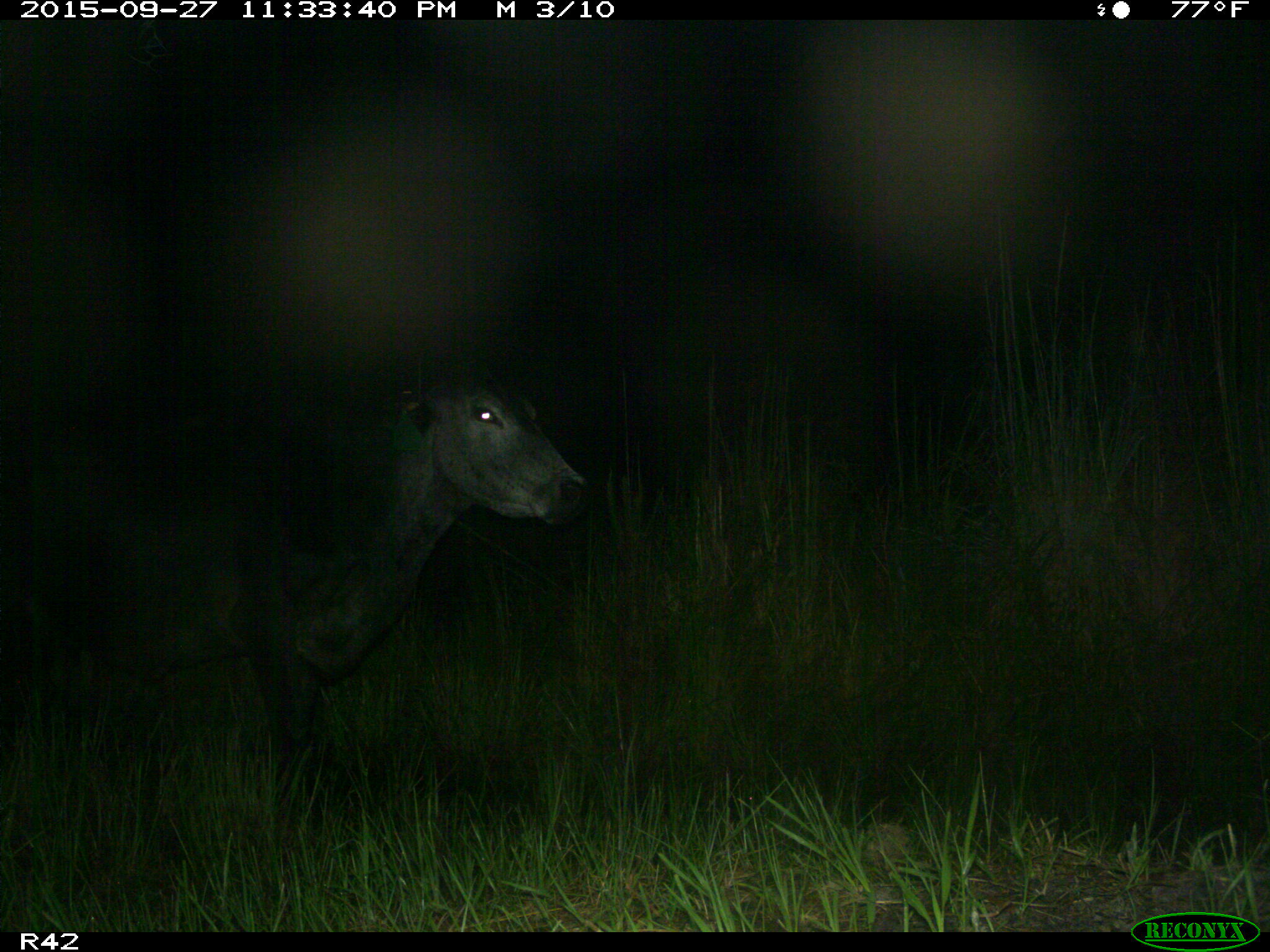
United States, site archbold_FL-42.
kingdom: Animalia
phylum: Chordata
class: Mammalia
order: Artiodactyla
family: Bovidae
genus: Bos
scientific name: Bos taurus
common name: domestic cow